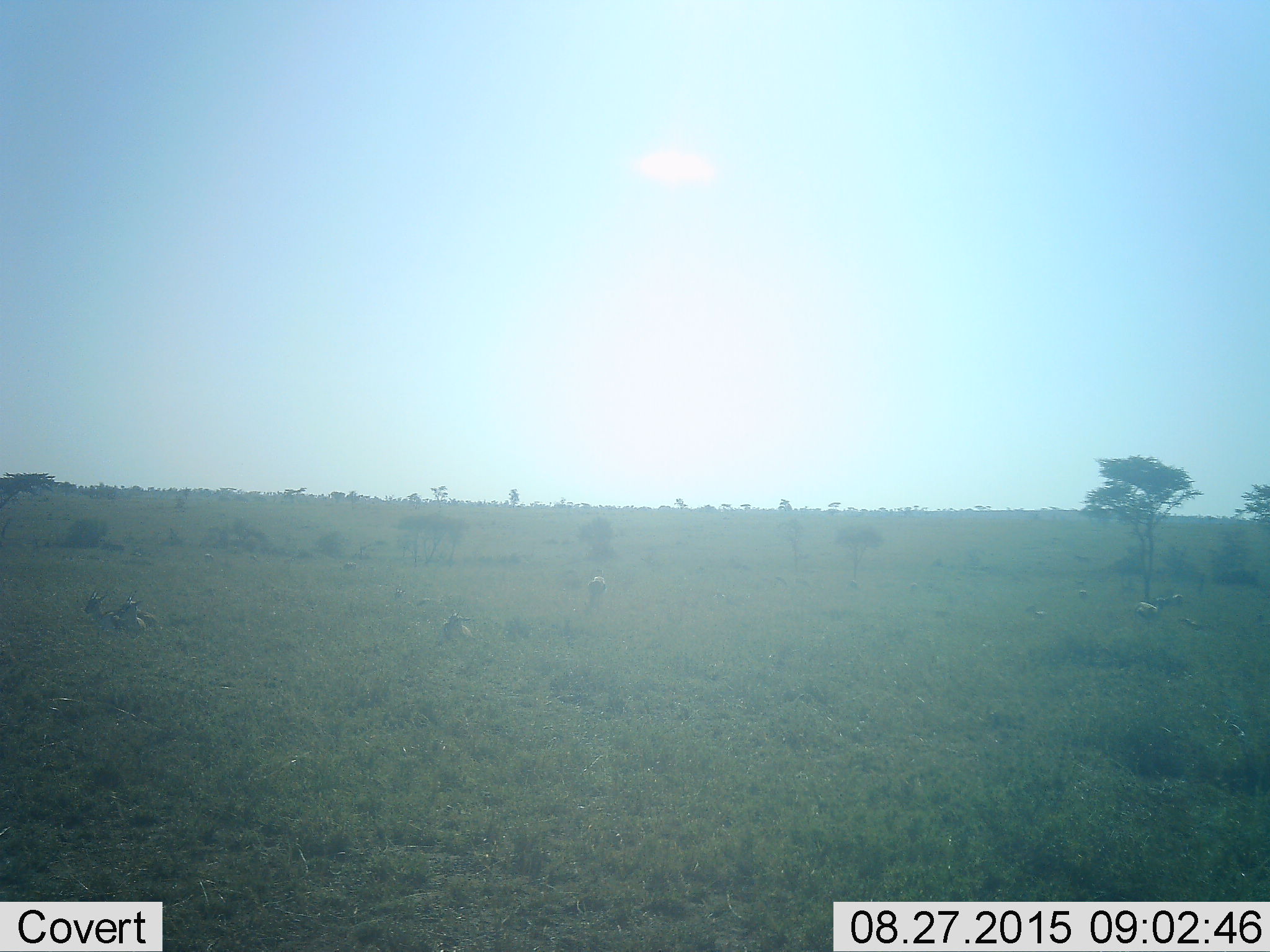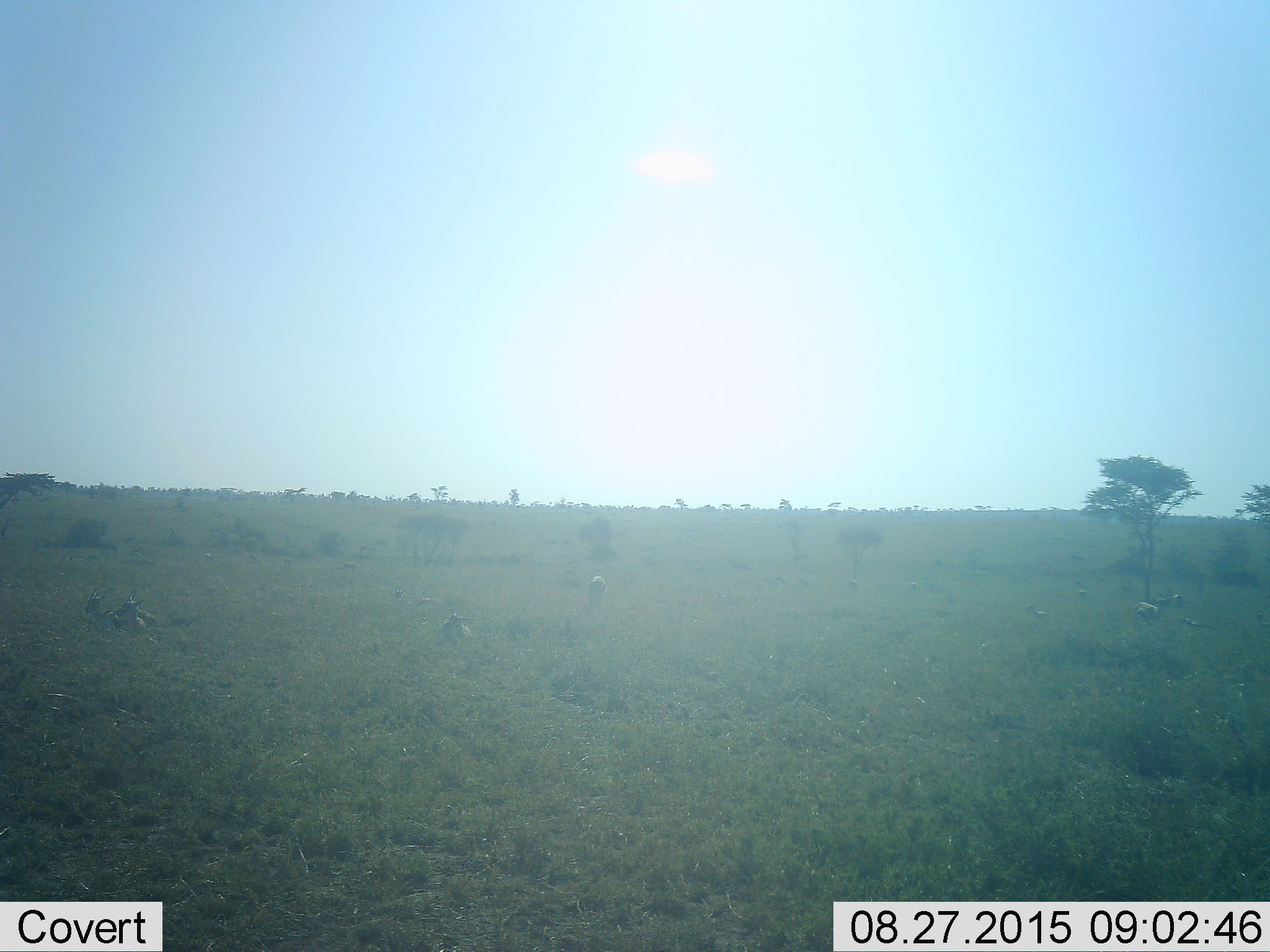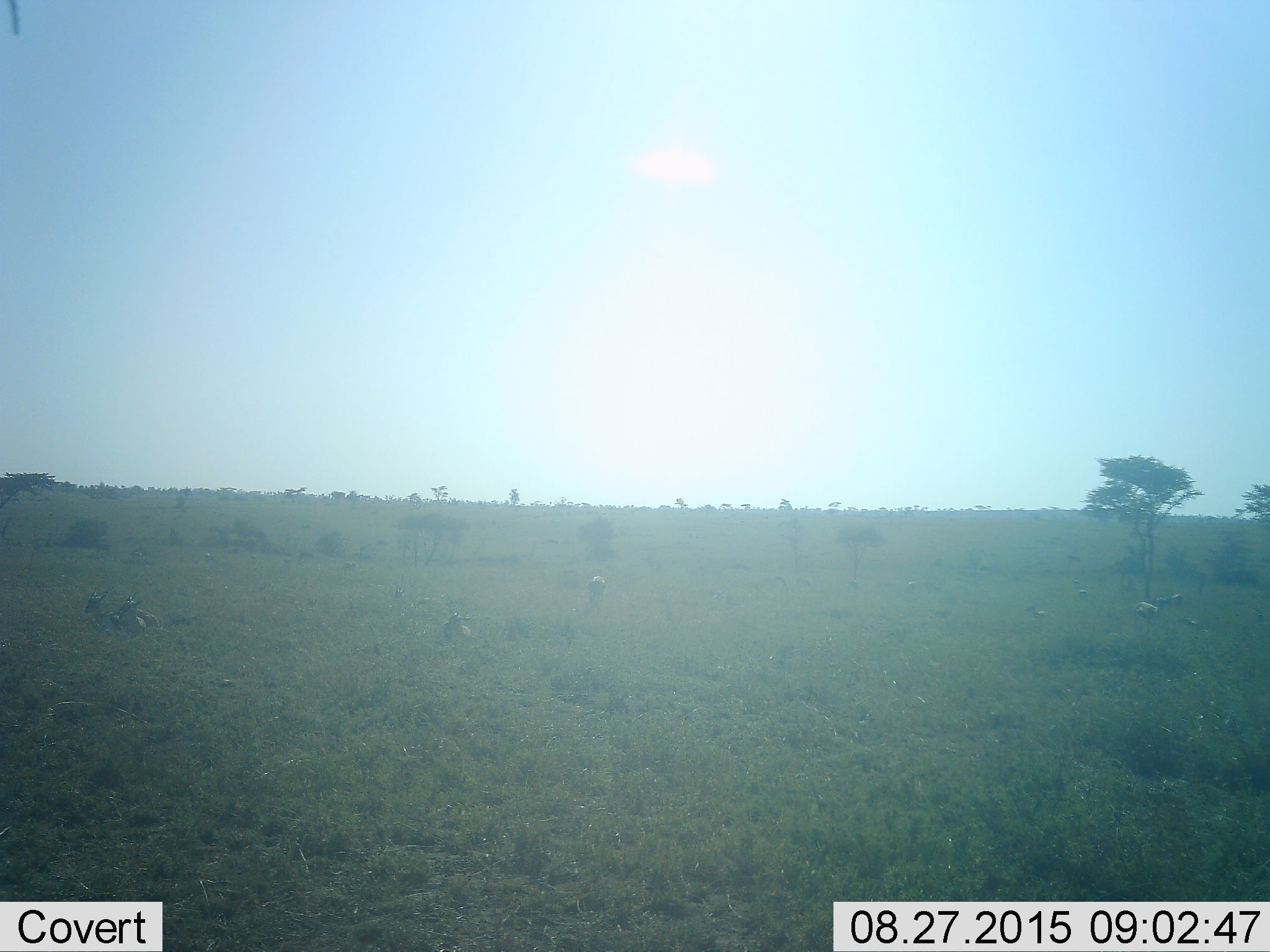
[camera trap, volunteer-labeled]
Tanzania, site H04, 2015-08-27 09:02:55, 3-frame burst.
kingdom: Animalia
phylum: Chordata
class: Mammalia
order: Artiodactyla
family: Bovidae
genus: Eudorcas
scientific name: Eudorcas thomsonii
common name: thomson's gazelle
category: gazellethomsons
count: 11-50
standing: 25%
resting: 100%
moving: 0%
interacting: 0%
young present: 25%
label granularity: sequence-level